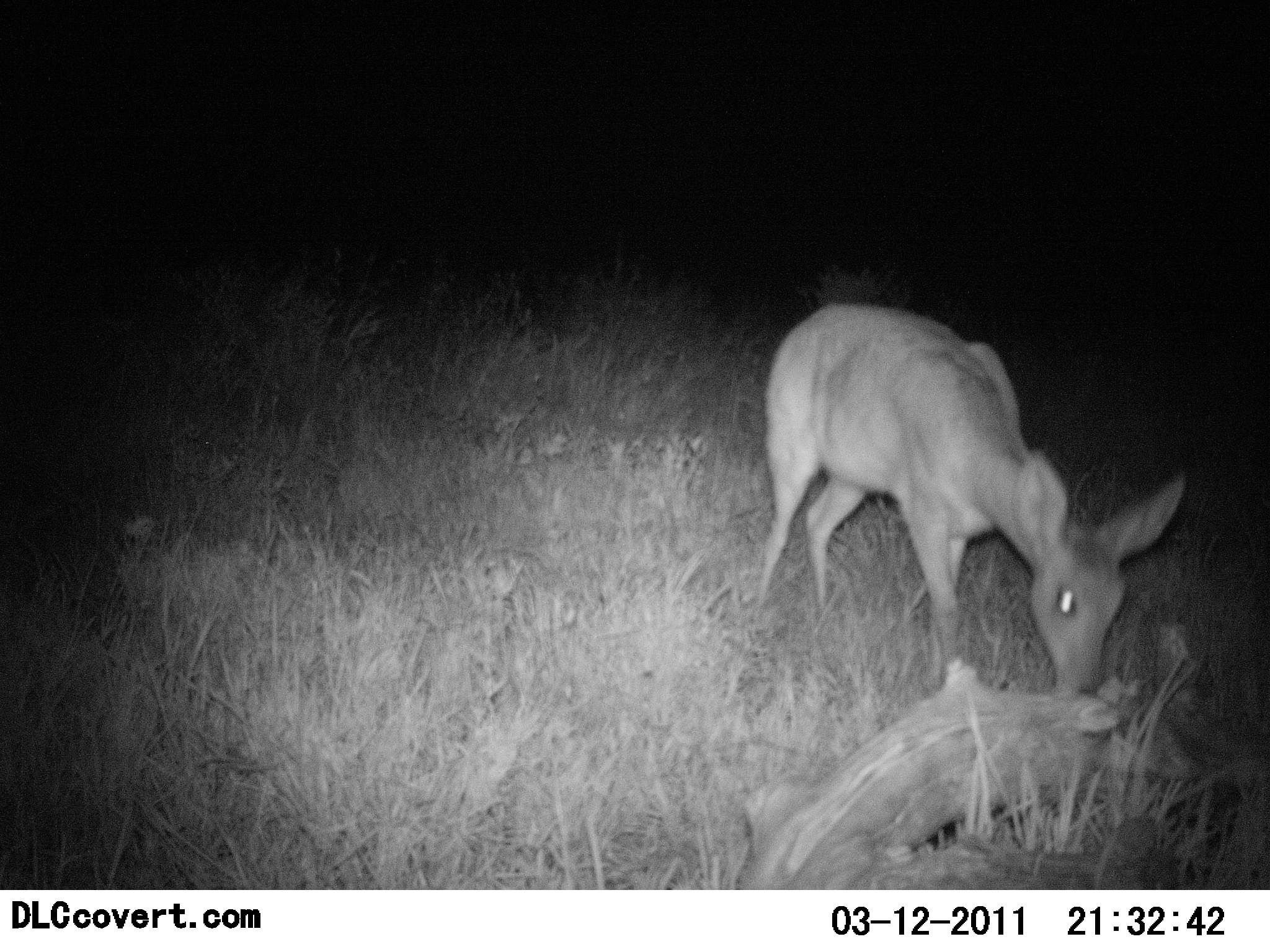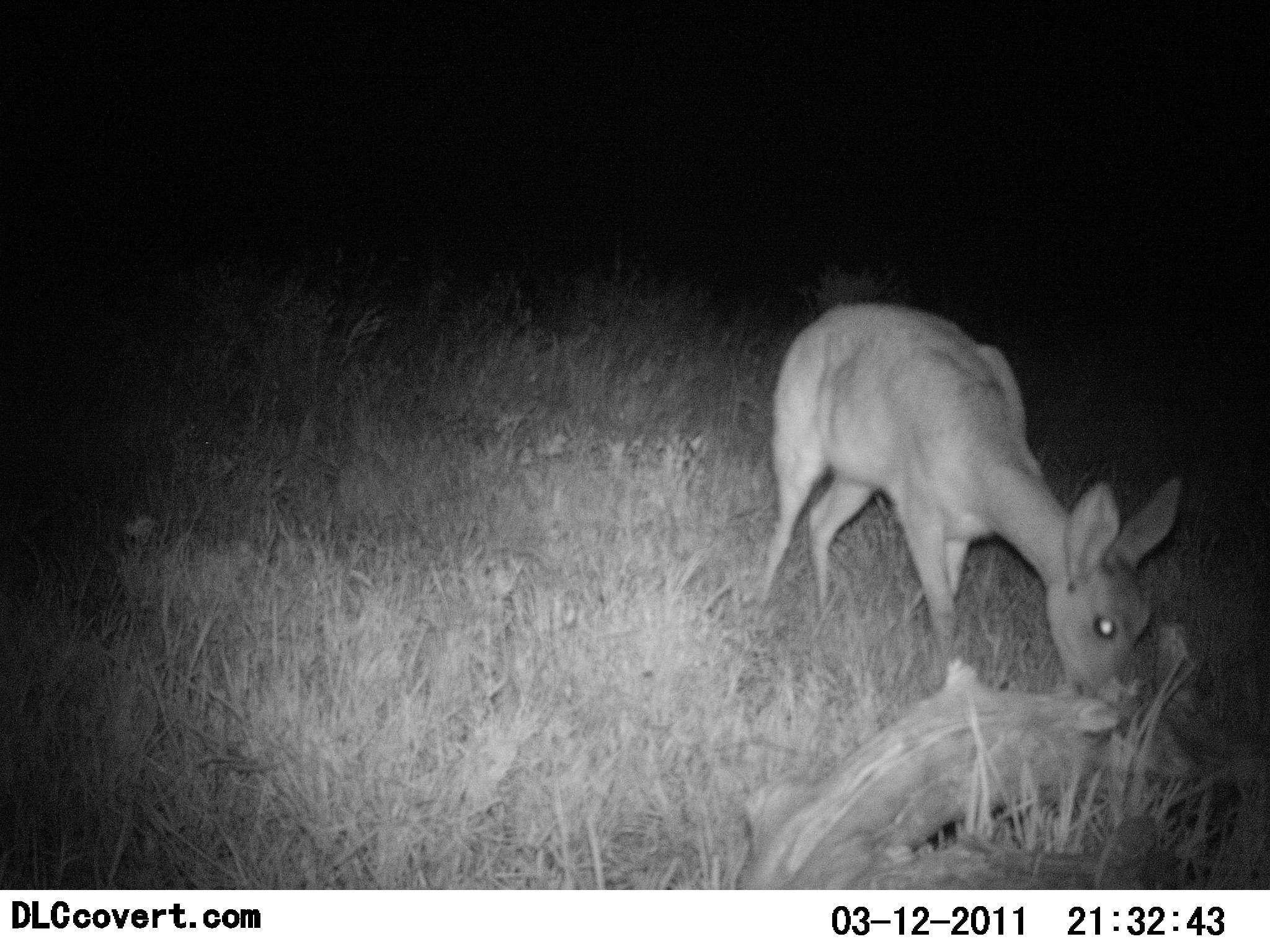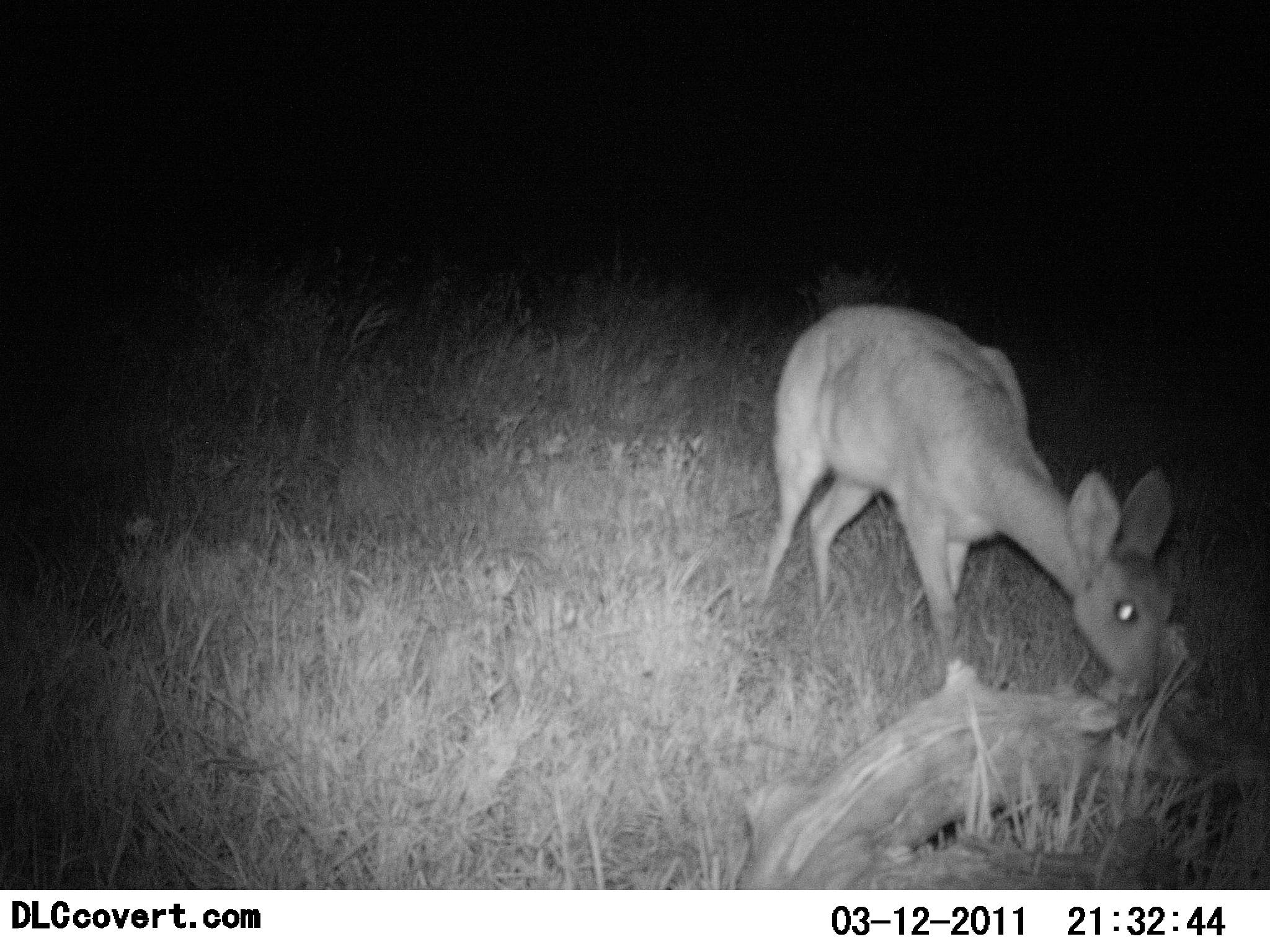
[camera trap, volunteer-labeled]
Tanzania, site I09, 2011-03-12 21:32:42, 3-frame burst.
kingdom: Animalia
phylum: Chordata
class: Mammalia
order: Artiodactyla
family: Bovidae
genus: Redunca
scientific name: Redunca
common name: reedbuck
Reedbuck (Redunca), count 1. Behavior (volunteer vote fractions): standing 20%, resting 0%, moving 0%, interacting 0%. Young present (vote fraction): 10%. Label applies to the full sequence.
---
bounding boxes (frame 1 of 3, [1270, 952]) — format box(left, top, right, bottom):
animal: box(756, 303, 1186, 697)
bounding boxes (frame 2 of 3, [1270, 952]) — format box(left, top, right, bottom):
animal: box(758, 300, 1185, 701)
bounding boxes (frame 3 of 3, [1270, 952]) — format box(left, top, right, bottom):
animal: box(756, 305, 1172, 702)